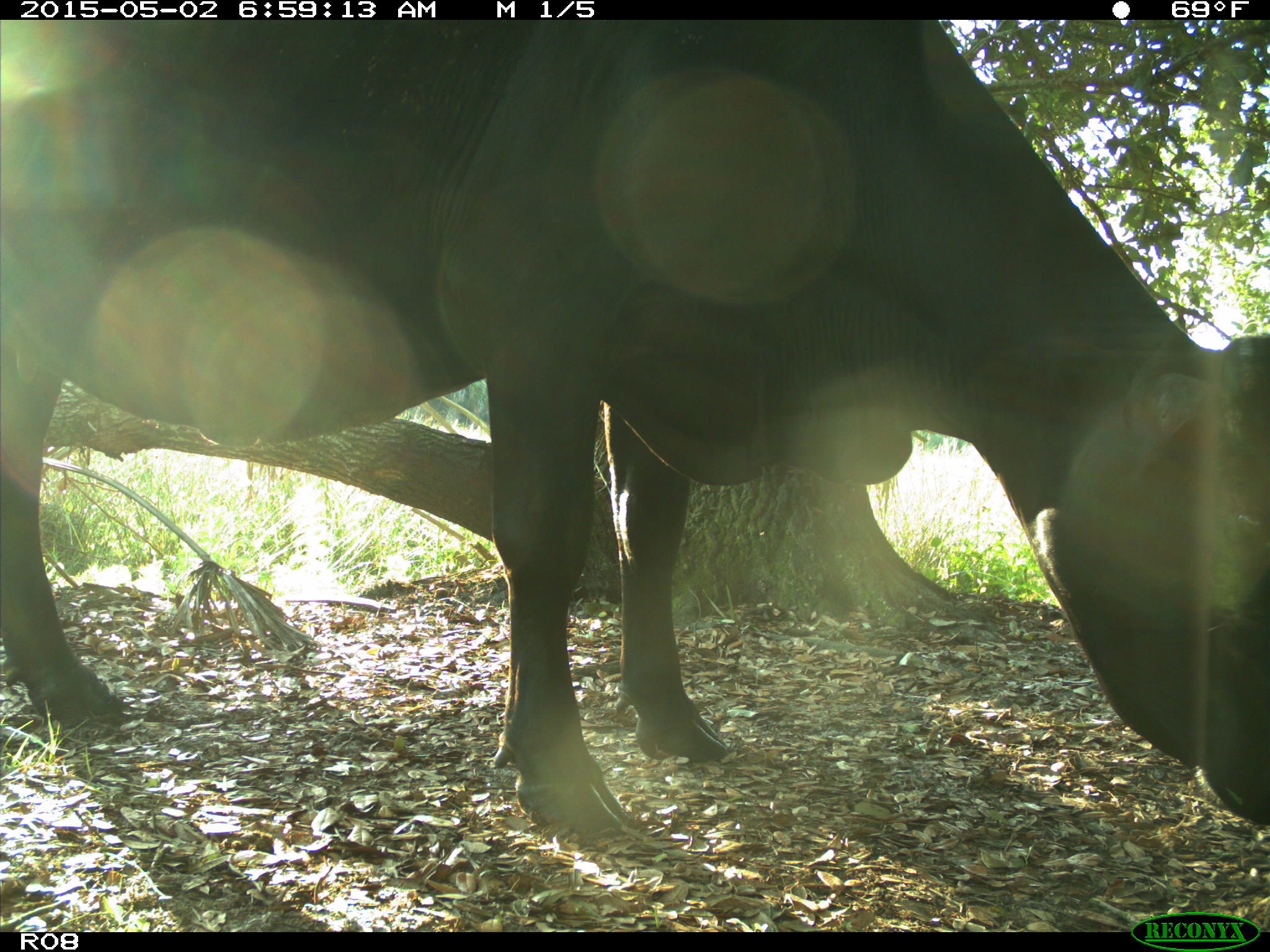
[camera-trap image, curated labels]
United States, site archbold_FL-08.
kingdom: Animalia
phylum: Chordata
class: Mammalia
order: Artiodactyla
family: Bovidae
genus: Bos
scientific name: Bos taurus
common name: domestic cow